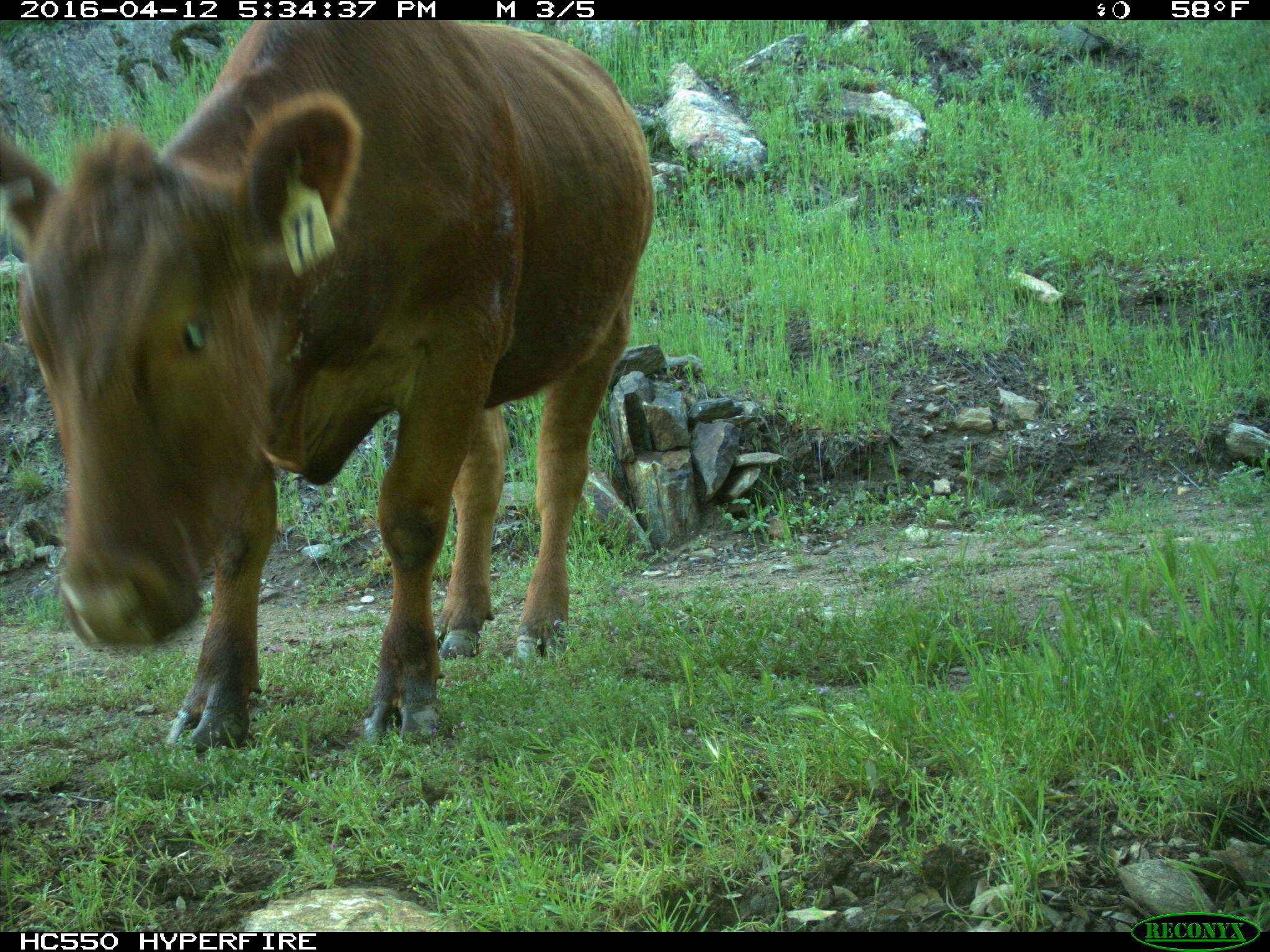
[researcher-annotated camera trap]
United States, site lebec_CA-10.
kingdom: Animalia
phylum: Chordata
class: Mammalia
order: Artiodactyla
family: Bovidae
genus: Bos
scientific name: Bos taurus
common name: domestic cow